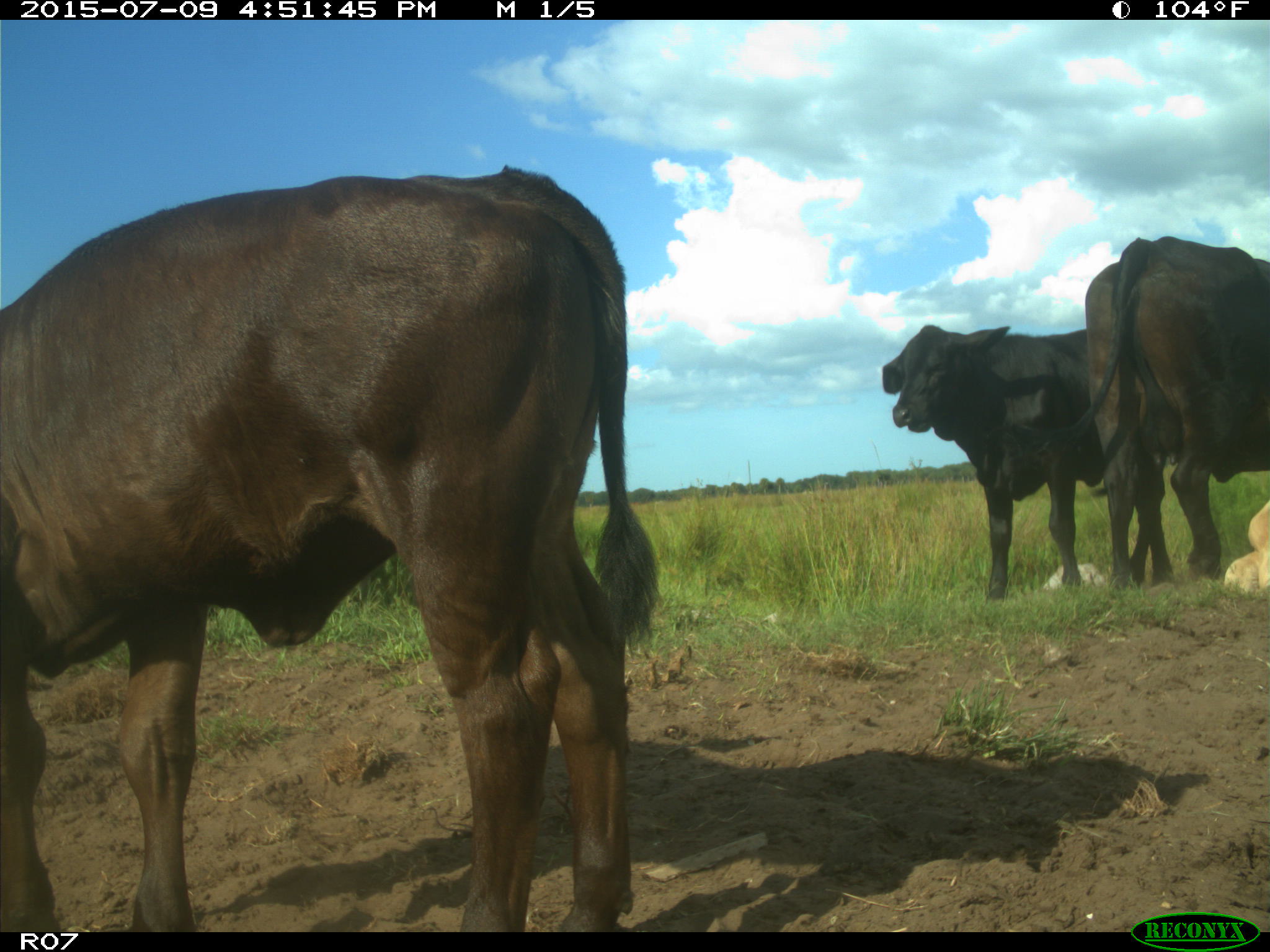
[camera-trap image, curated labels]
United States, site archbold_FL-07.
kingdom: Animalia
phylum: Chordata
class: Mammalia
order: Artiodactyla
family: Bovidae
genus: Bos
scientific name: Bos taurus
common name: domestic cow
Bos taurus (domestic cow).